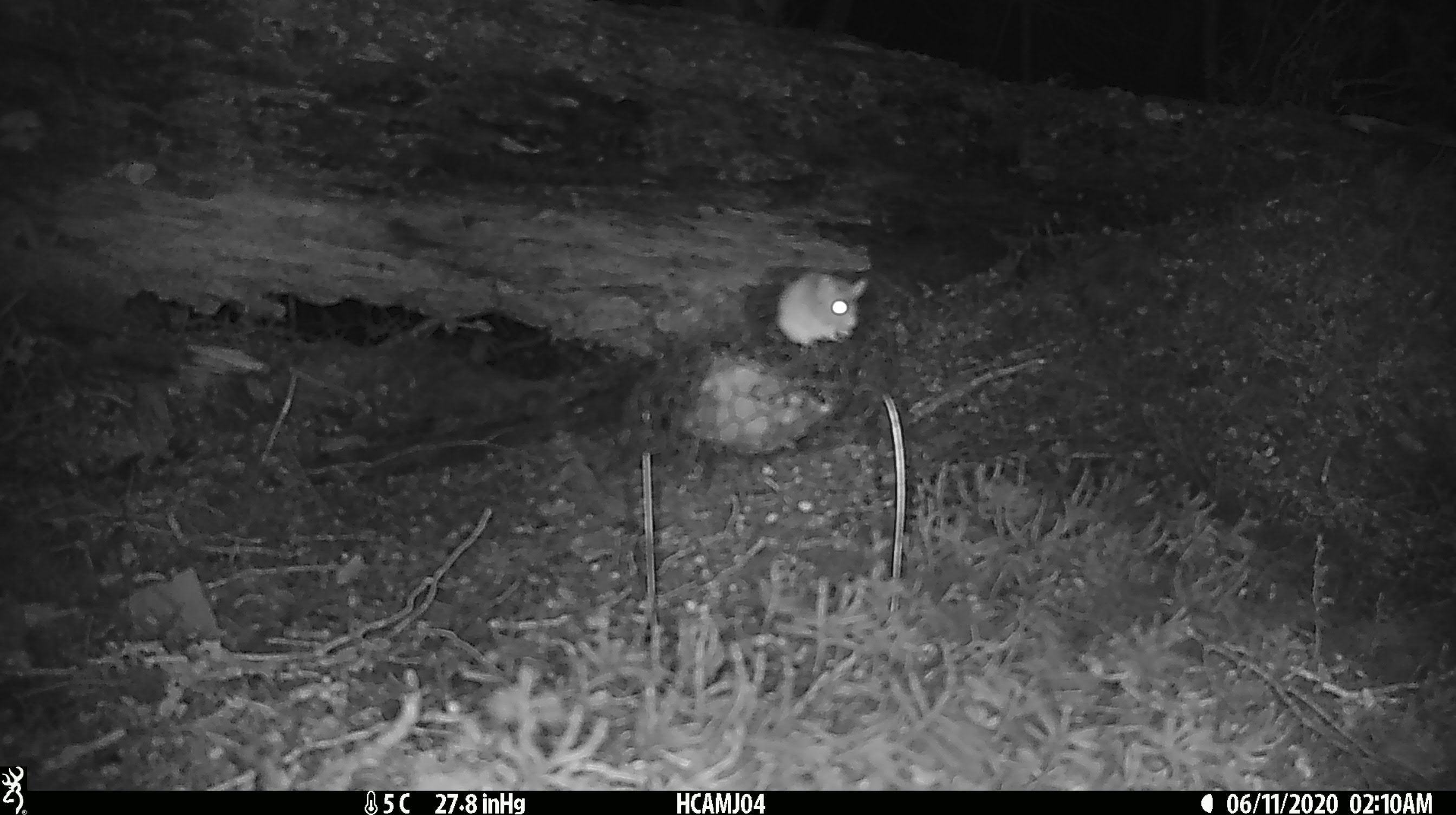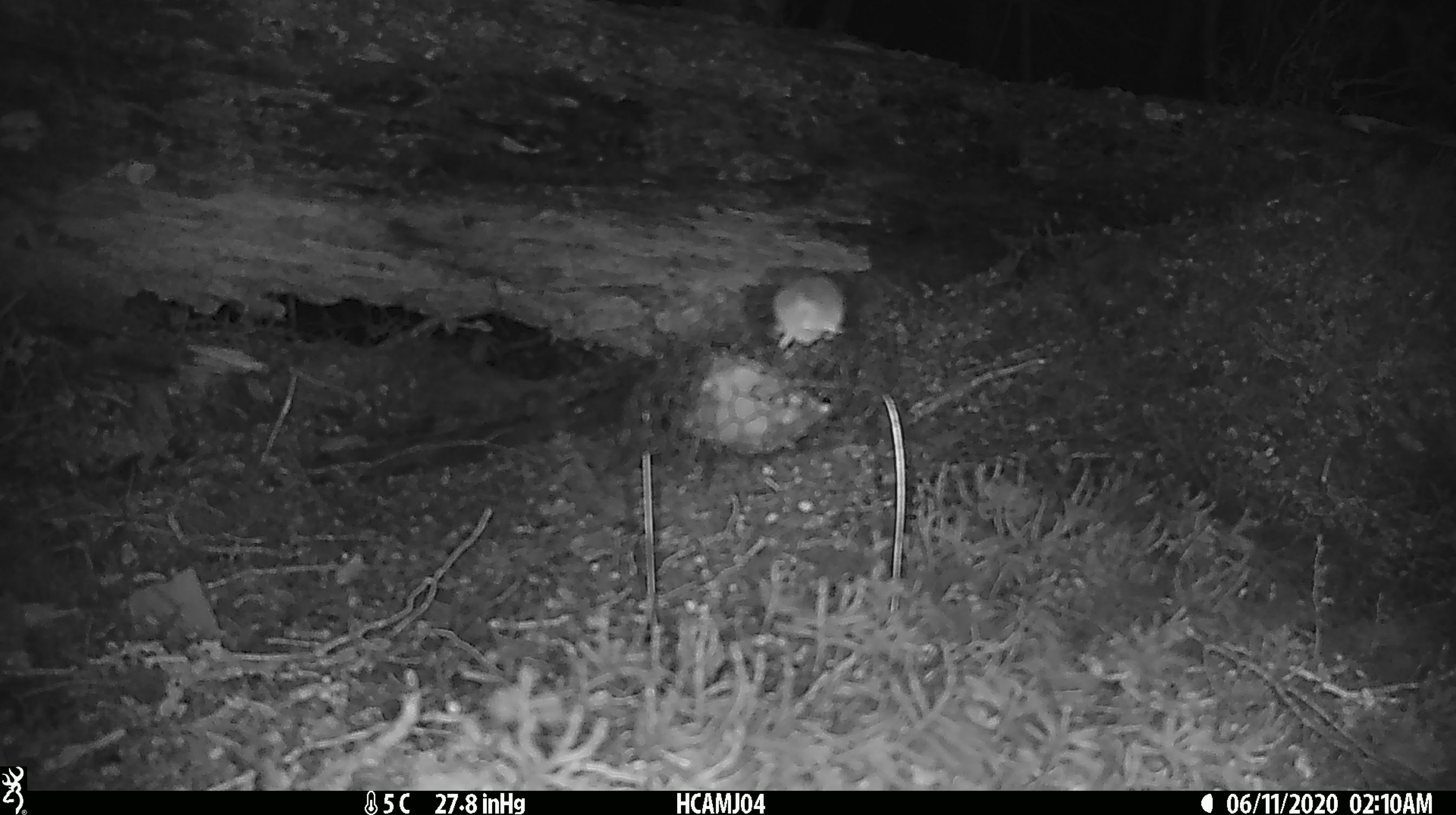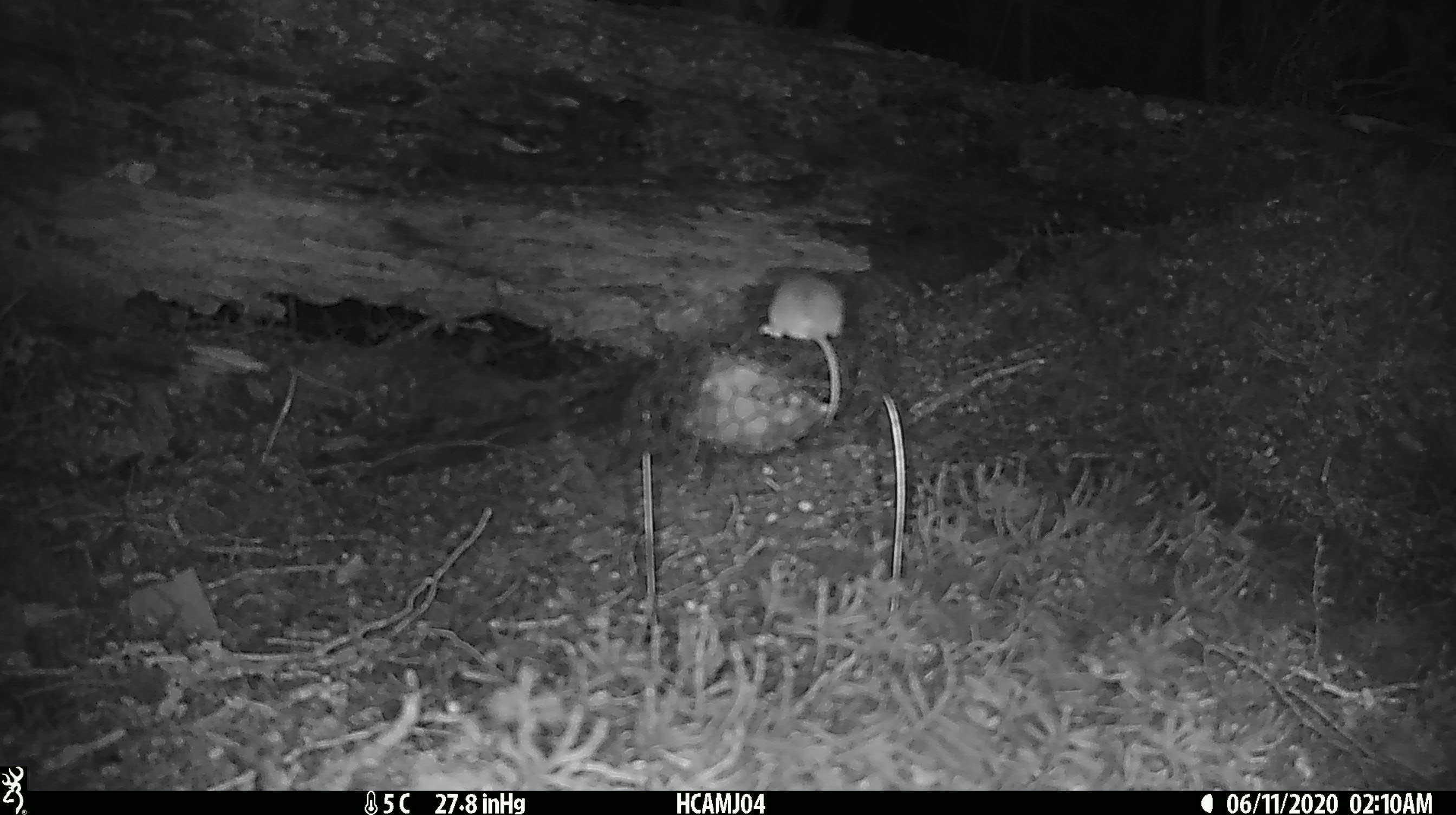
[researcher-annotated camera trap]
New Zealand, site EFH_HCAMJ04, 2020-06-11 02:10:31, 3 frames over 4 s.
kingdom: Animalia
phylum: Chordata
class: Mammalia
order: Rodentia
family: Muridae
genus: Mus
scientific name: Mus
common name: mouse